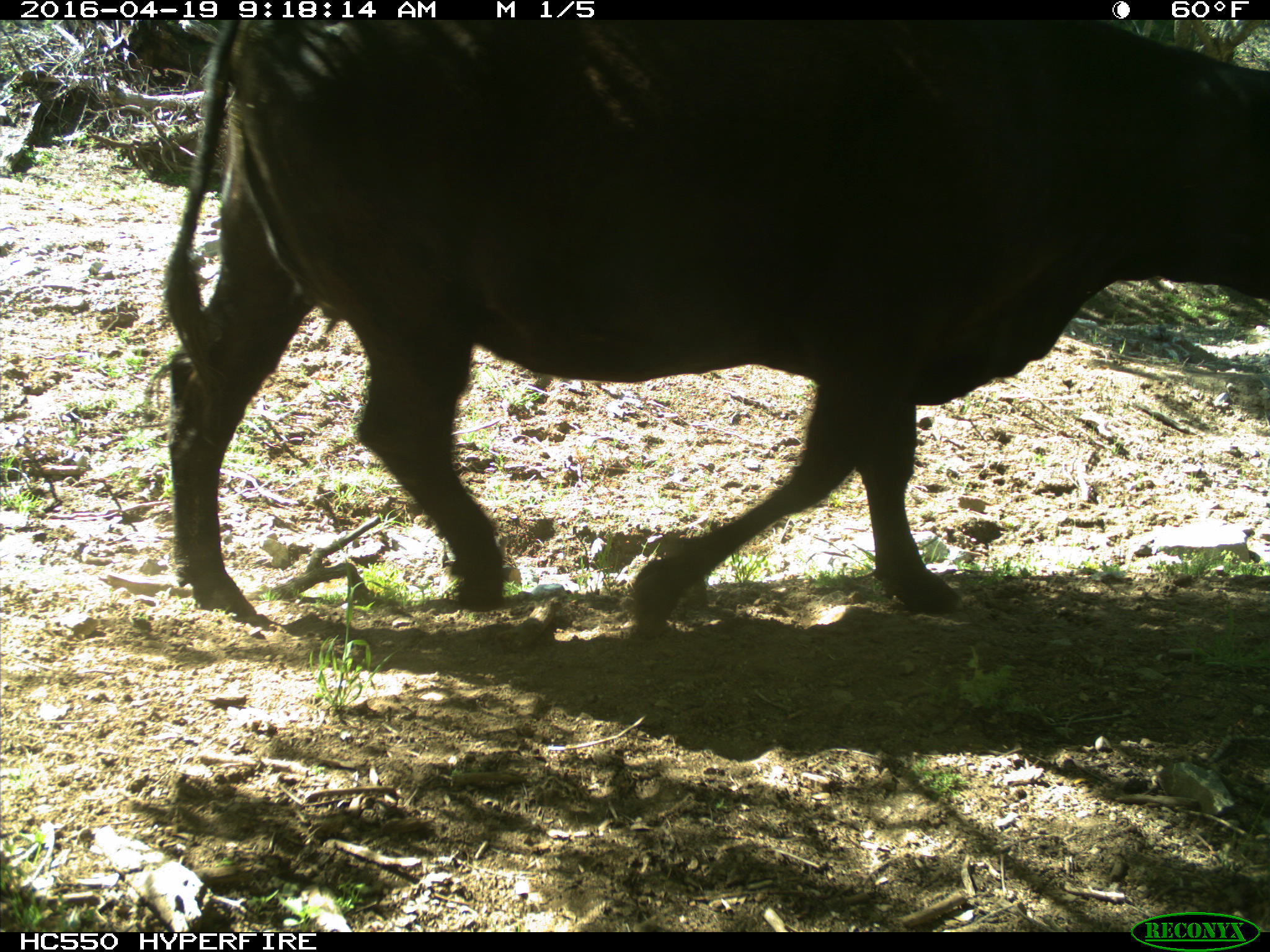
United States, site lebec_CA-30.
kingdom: Animalia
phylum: Chordata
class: Mammalia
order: Artiodactyla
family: Bovidae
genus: Bos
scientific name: Bos taurus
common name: domestic cow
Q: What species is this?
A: Bos taurus (domestic cow).